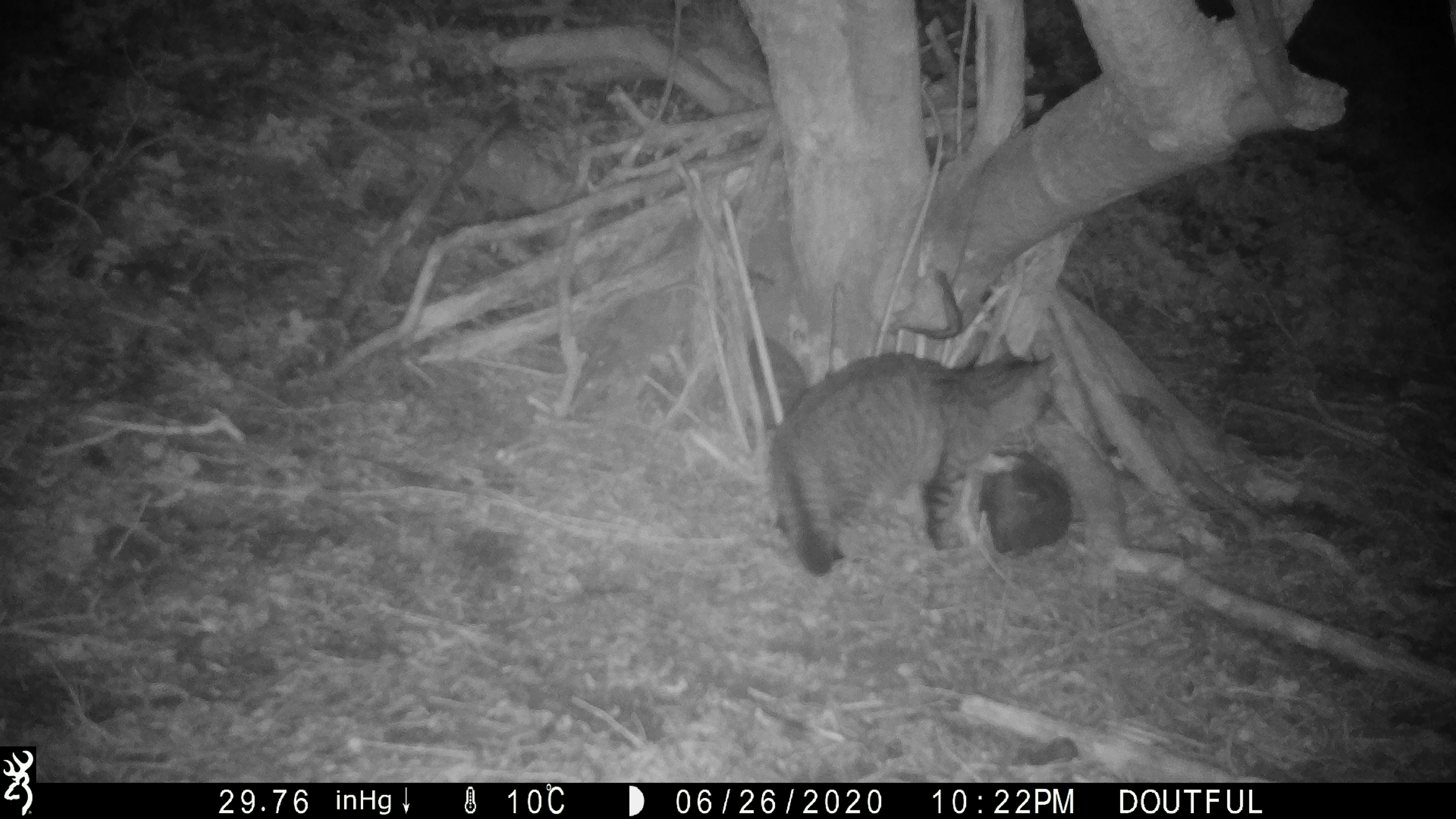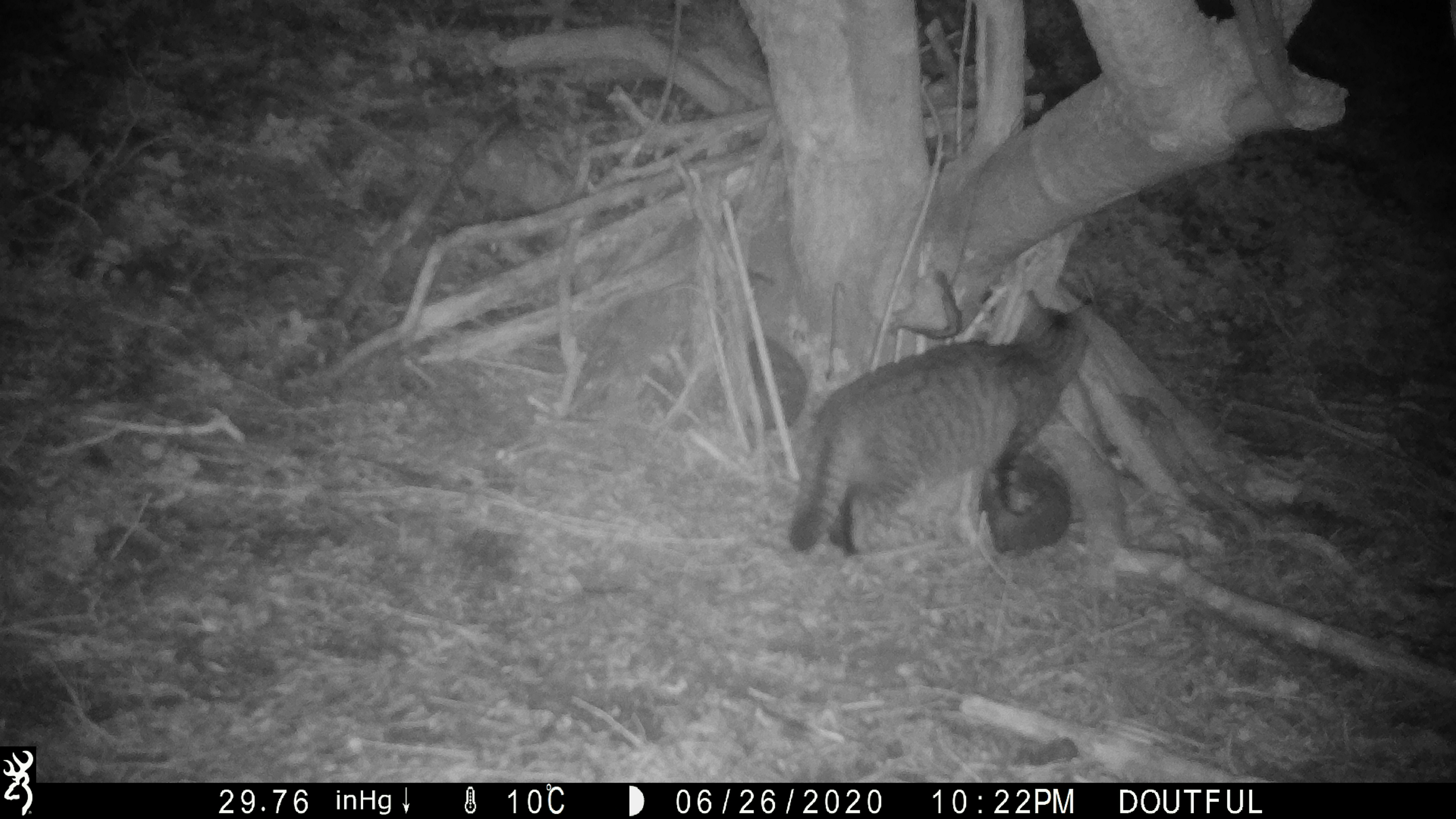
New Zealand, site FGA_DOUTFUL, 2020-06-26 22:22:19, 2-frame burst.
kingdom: Animalia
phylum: Chordata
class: Mammalia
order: Carnivora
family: Felidae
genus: Felis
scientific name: Felis catus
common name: domestic cat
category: cat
Cat (domestic cat) (Felis catus).